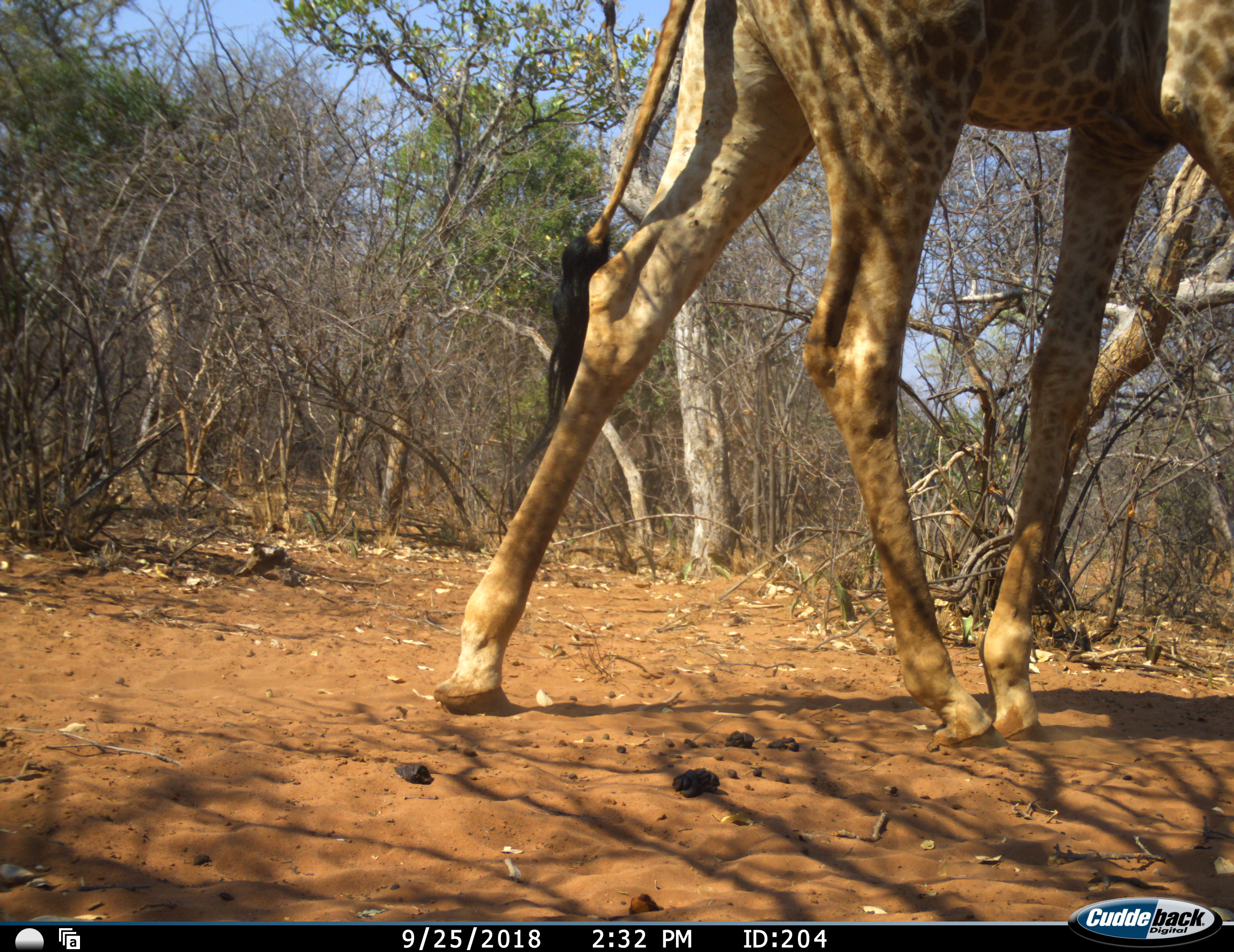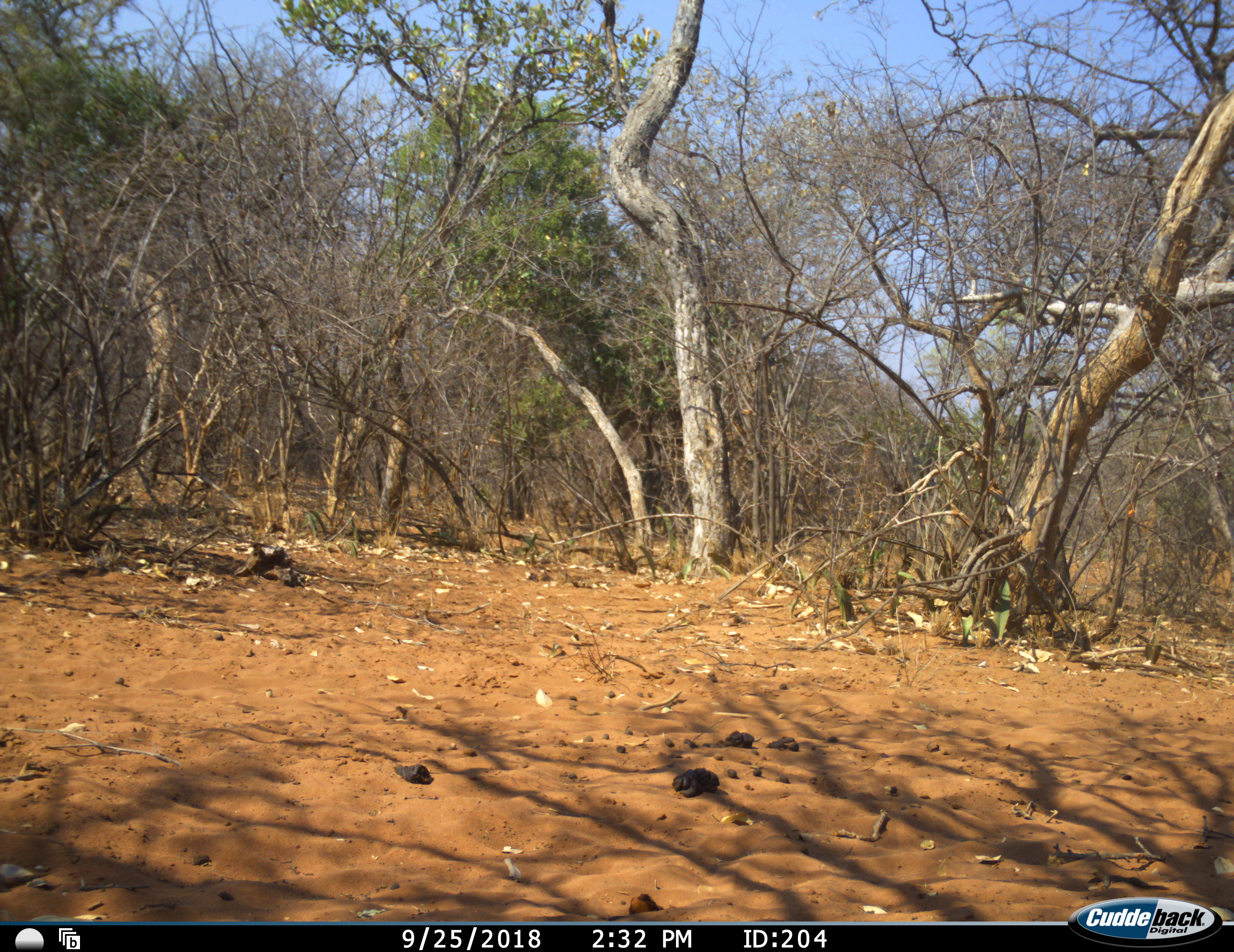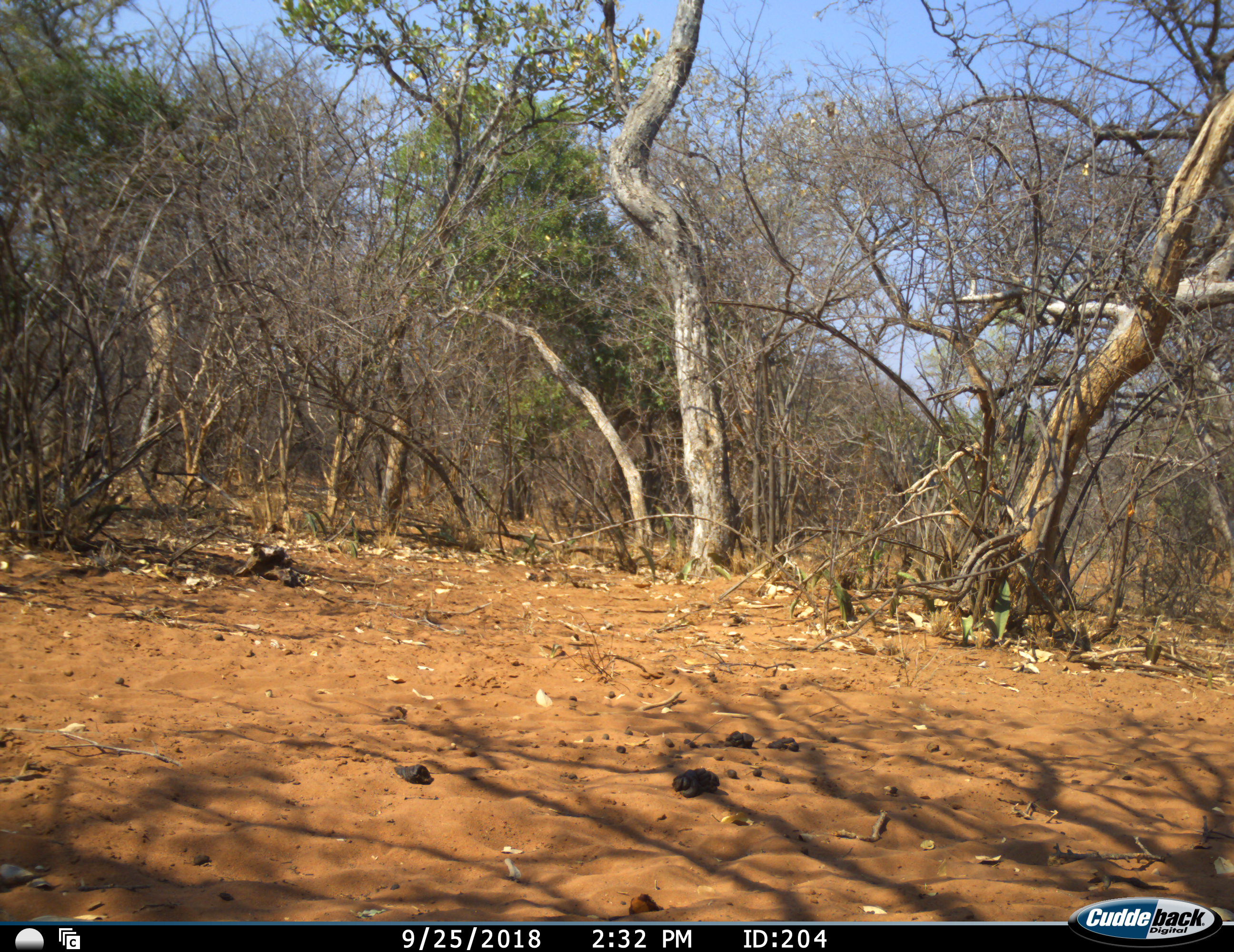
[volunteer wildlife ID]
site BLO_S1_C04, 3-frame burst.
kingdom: Animalia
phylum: Chordata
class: Mammalia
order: Artiodactyla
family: Giraffidae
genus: Giraffa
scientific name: Giraffa camelopardalis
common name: giraffe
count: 1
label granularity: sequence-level